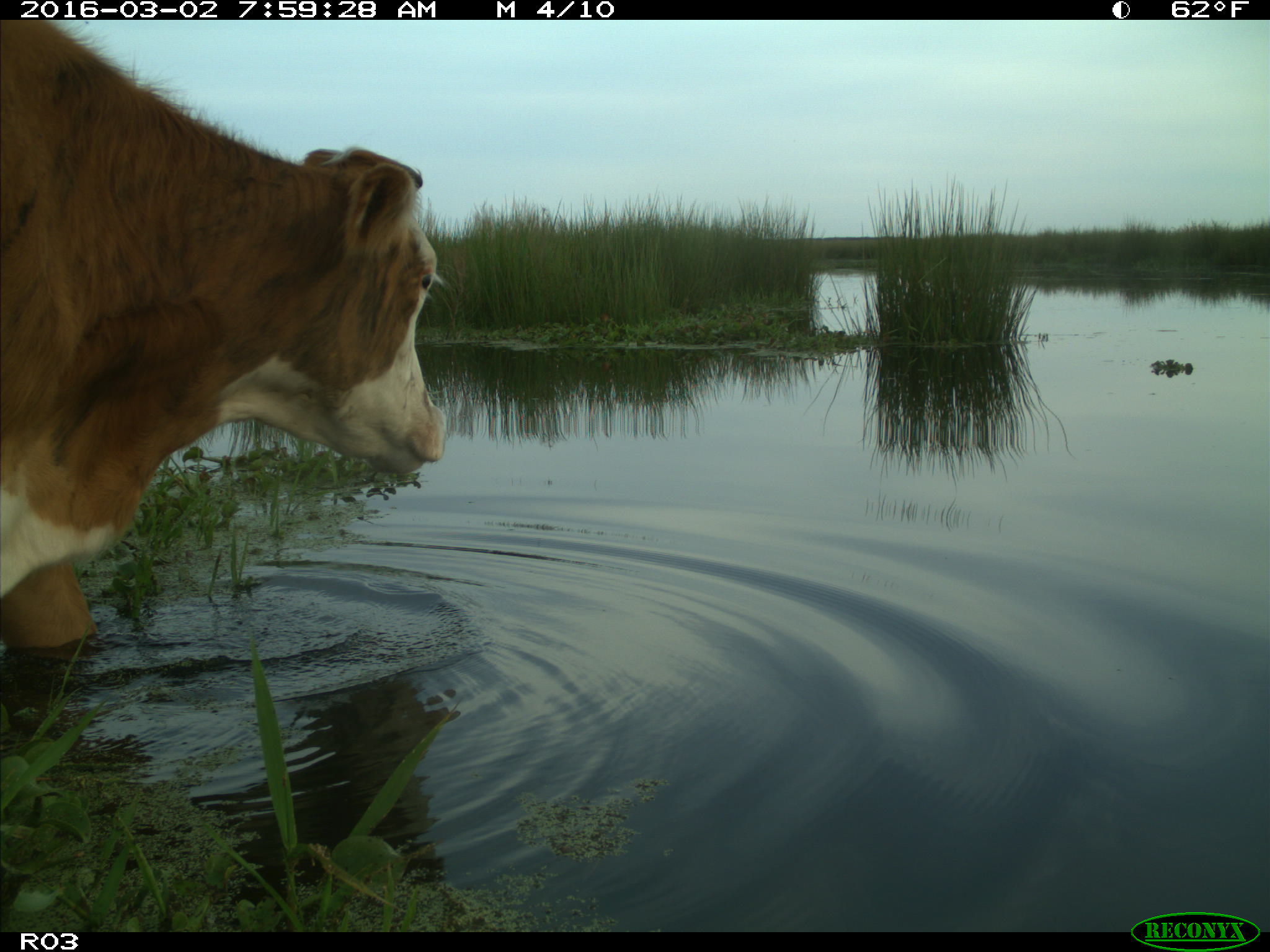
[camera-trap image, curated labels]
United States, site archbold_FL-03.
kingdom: Animalia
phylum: Chordata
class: Mammalia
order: Artiodactyla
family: Bovidae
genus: Bos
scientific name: Bos taurus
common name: domestic cow